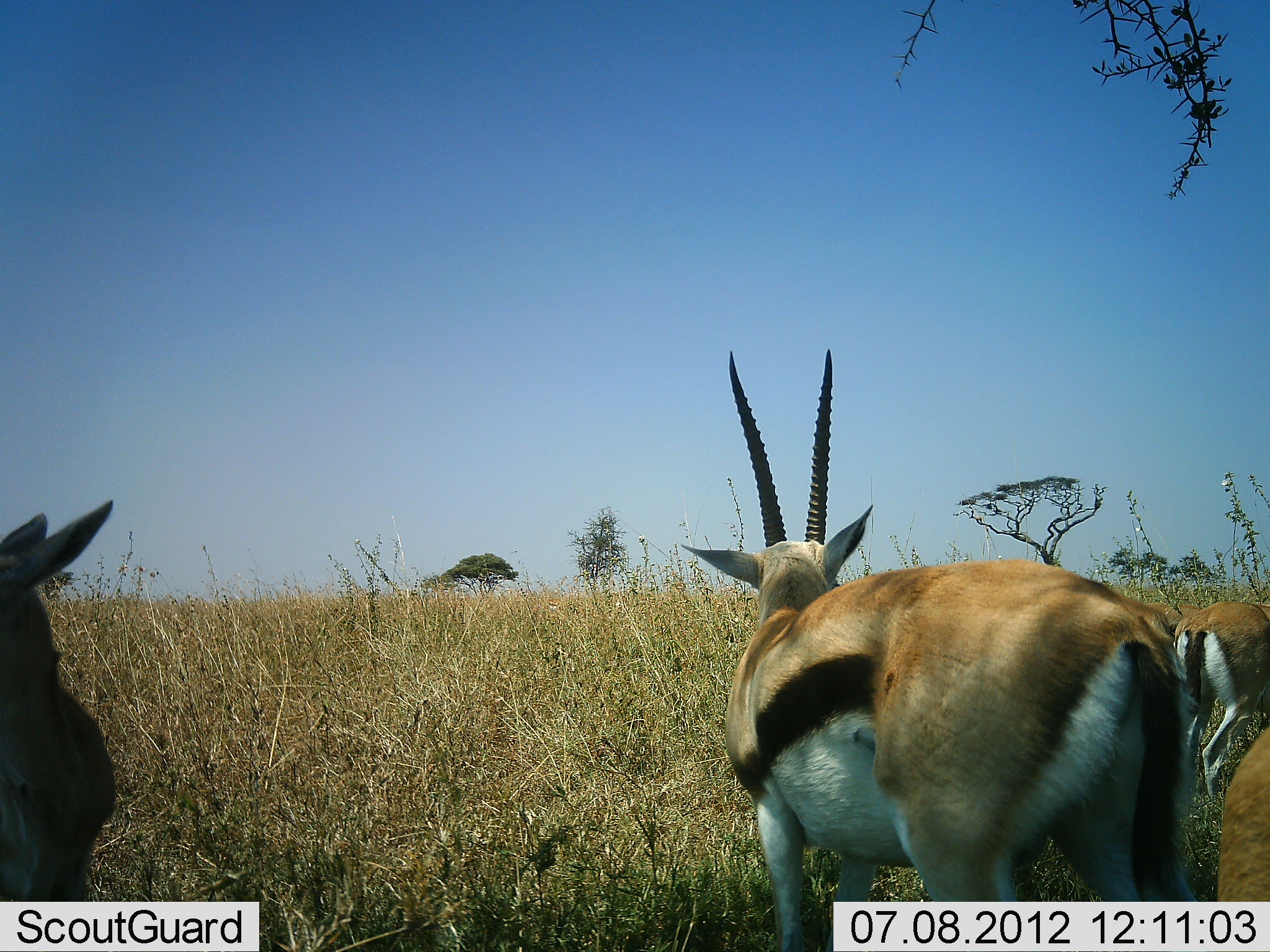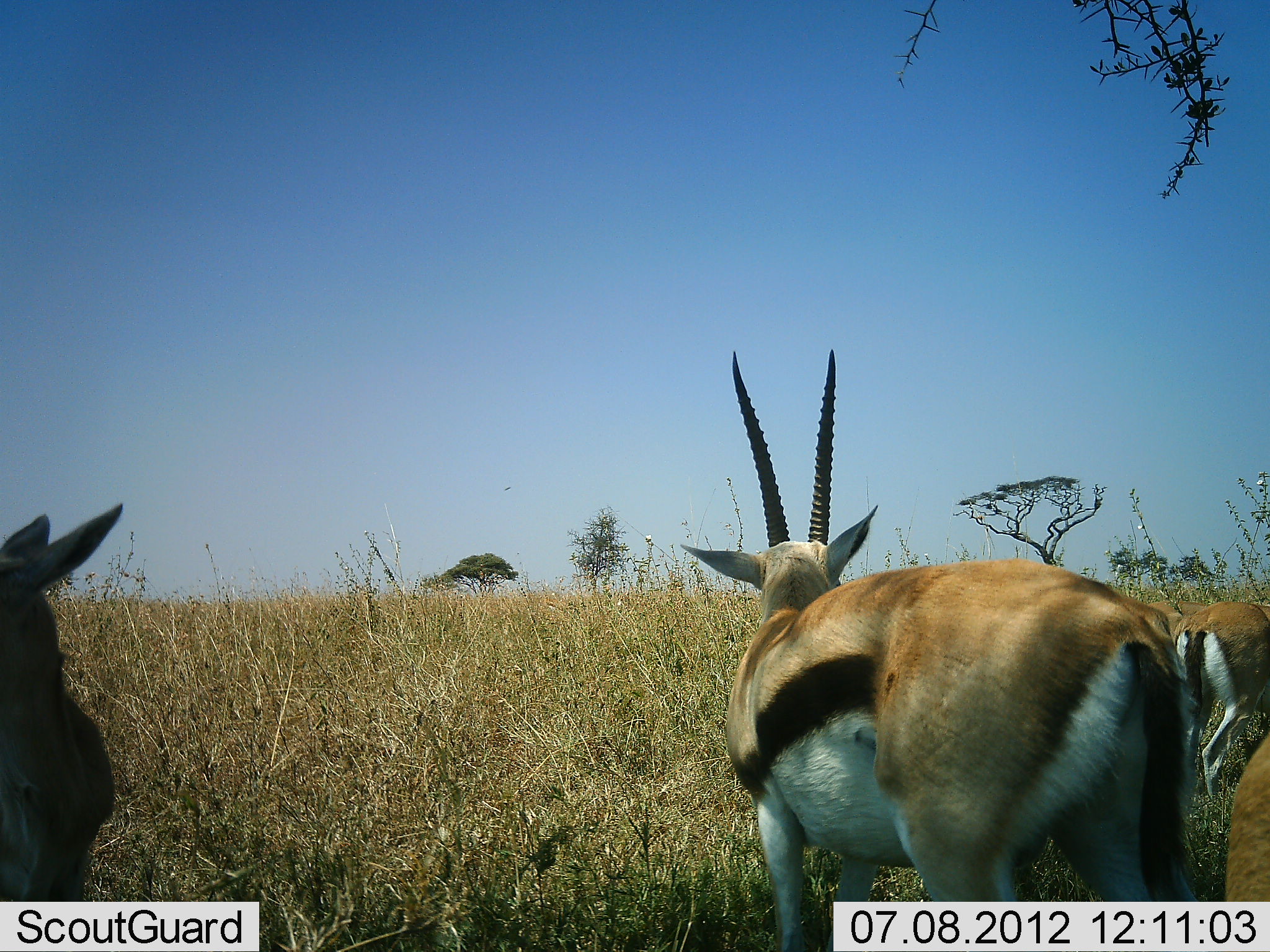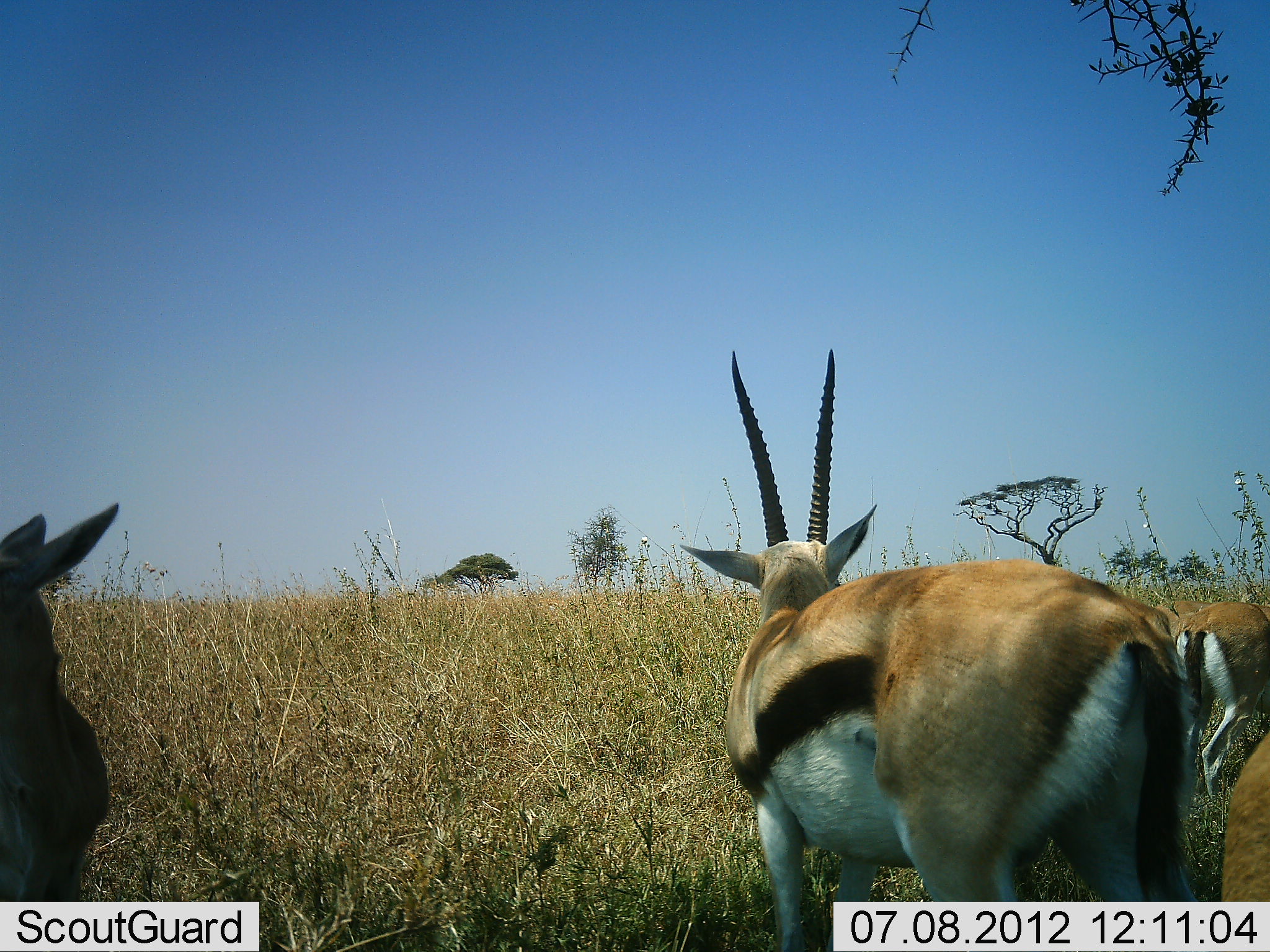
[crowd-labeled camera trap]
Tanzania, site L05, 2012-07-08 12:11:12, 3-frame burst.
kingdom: Animalia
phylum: Chordata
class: Mammalia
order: Artiodactyla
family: Bovidae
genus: Eudorcas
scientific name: Eudorcas thomsonii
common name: thomson's gazelle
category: gazellethomsons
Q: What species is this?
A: Gazellethomsons (thomson's gazelle) (Eudorcas thomsonii).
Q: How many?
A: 4.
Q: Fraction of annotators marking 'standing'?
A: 100%.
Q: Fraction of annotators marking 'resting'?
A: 0%.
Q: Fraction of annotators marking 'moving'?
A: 0%.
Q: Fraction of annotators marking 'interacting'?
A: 0%.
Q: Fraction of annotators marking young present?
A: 0%.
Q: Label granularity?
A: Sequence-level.